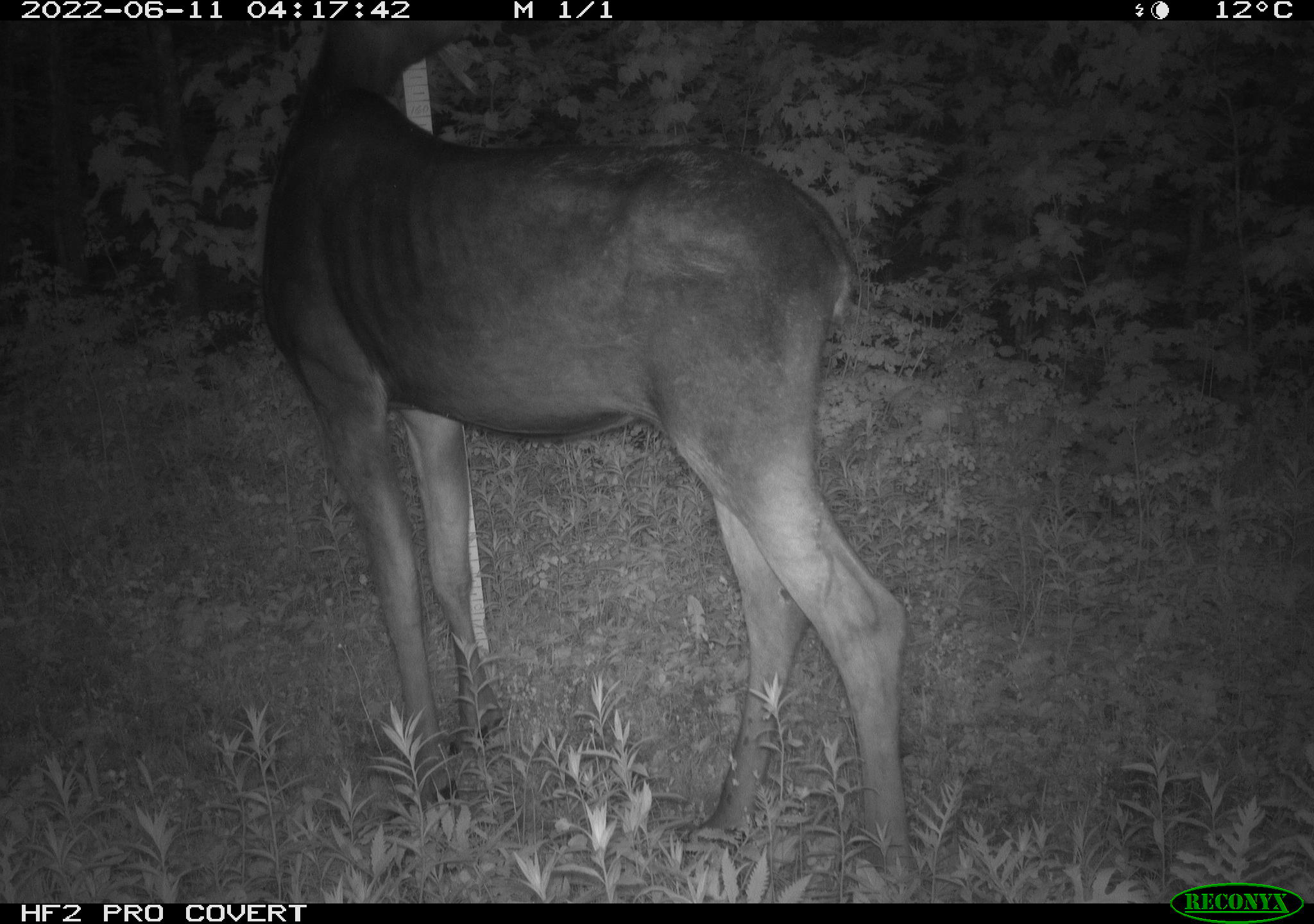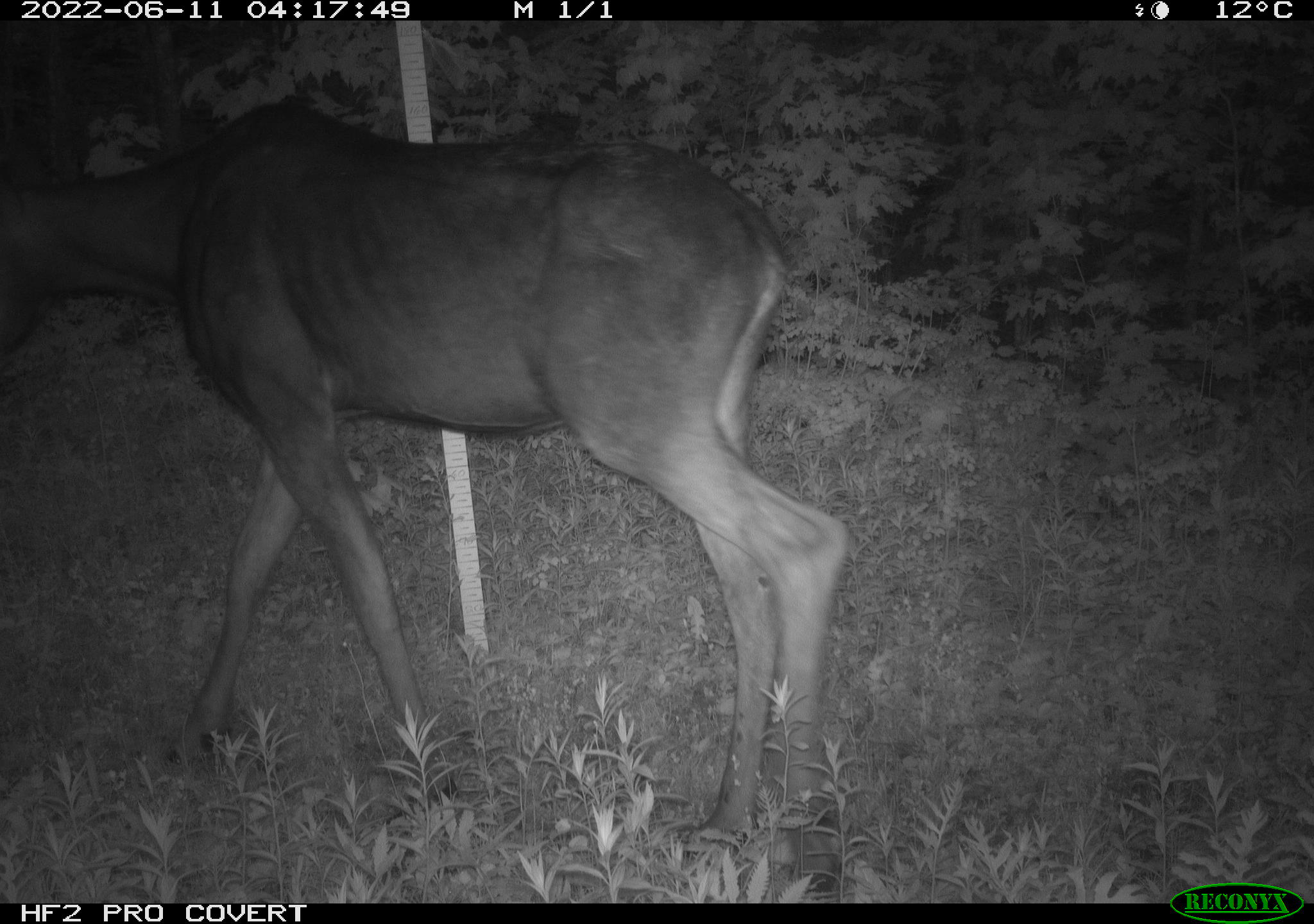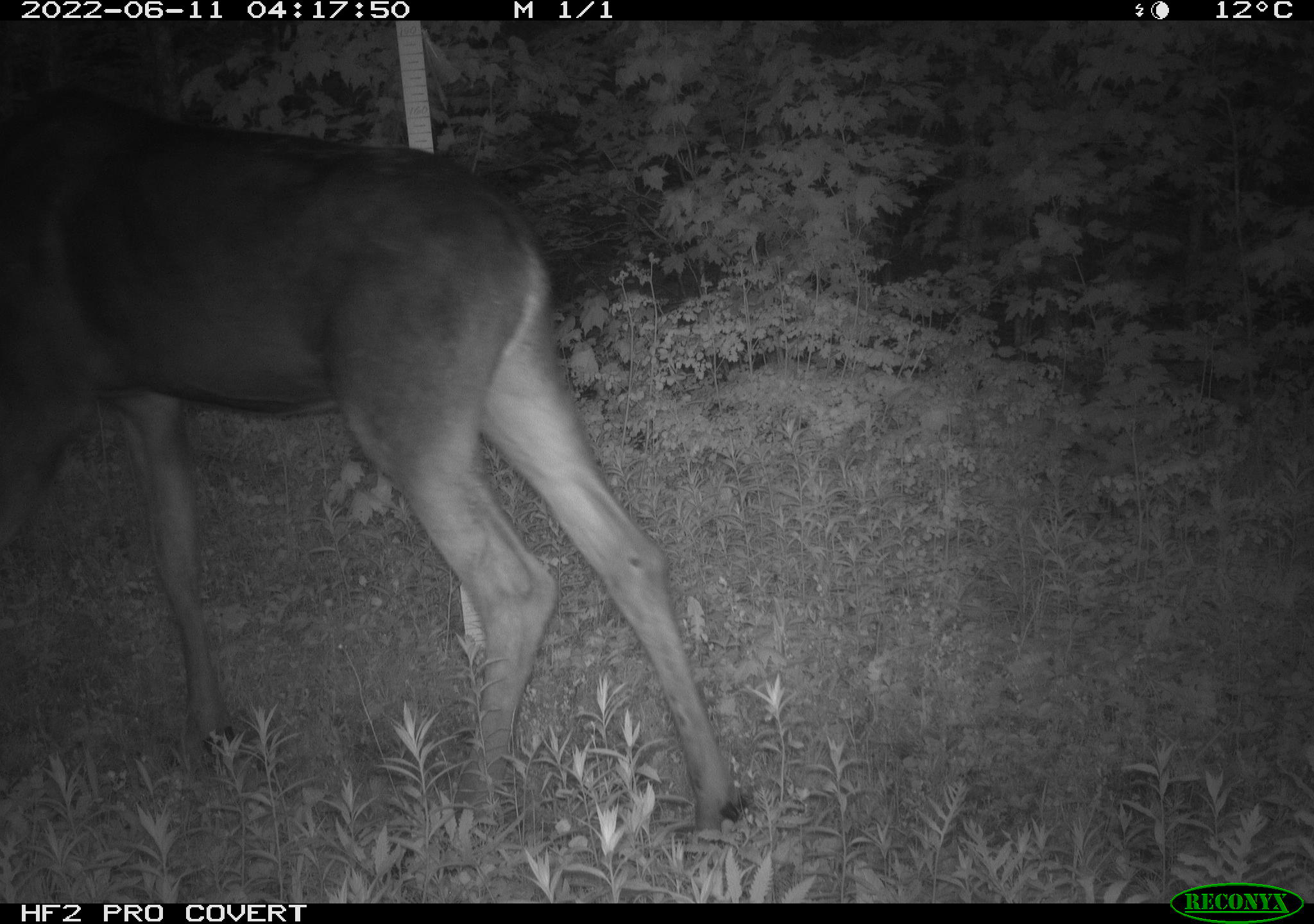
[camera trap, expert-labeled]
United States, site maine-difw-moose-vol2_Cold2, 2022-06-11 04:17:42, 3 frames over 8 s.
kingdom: Animalia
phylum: Chordata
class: Mammalia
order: Artiodactyla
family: Cervidae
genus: Alces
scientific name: Alces alces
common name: moose